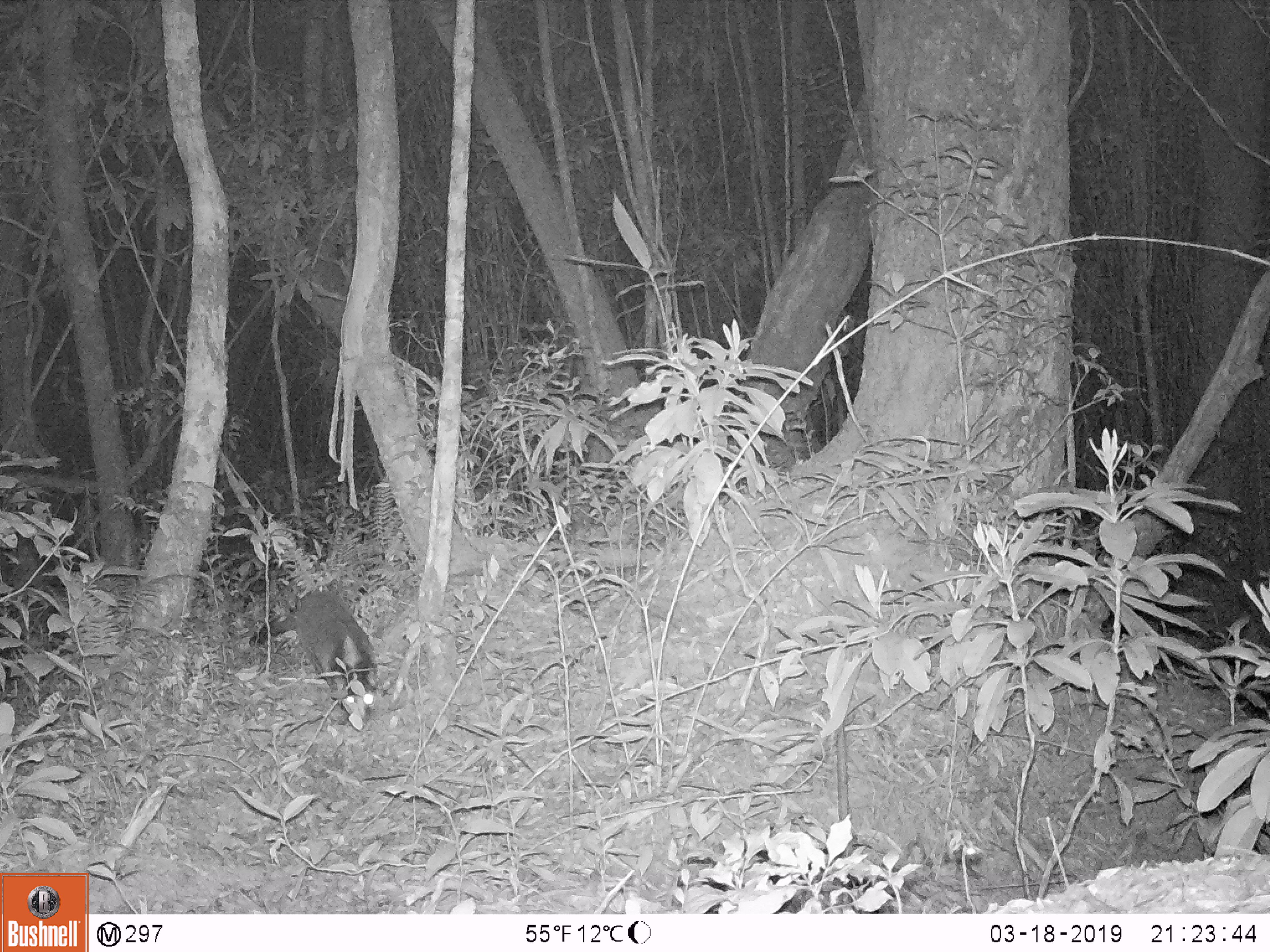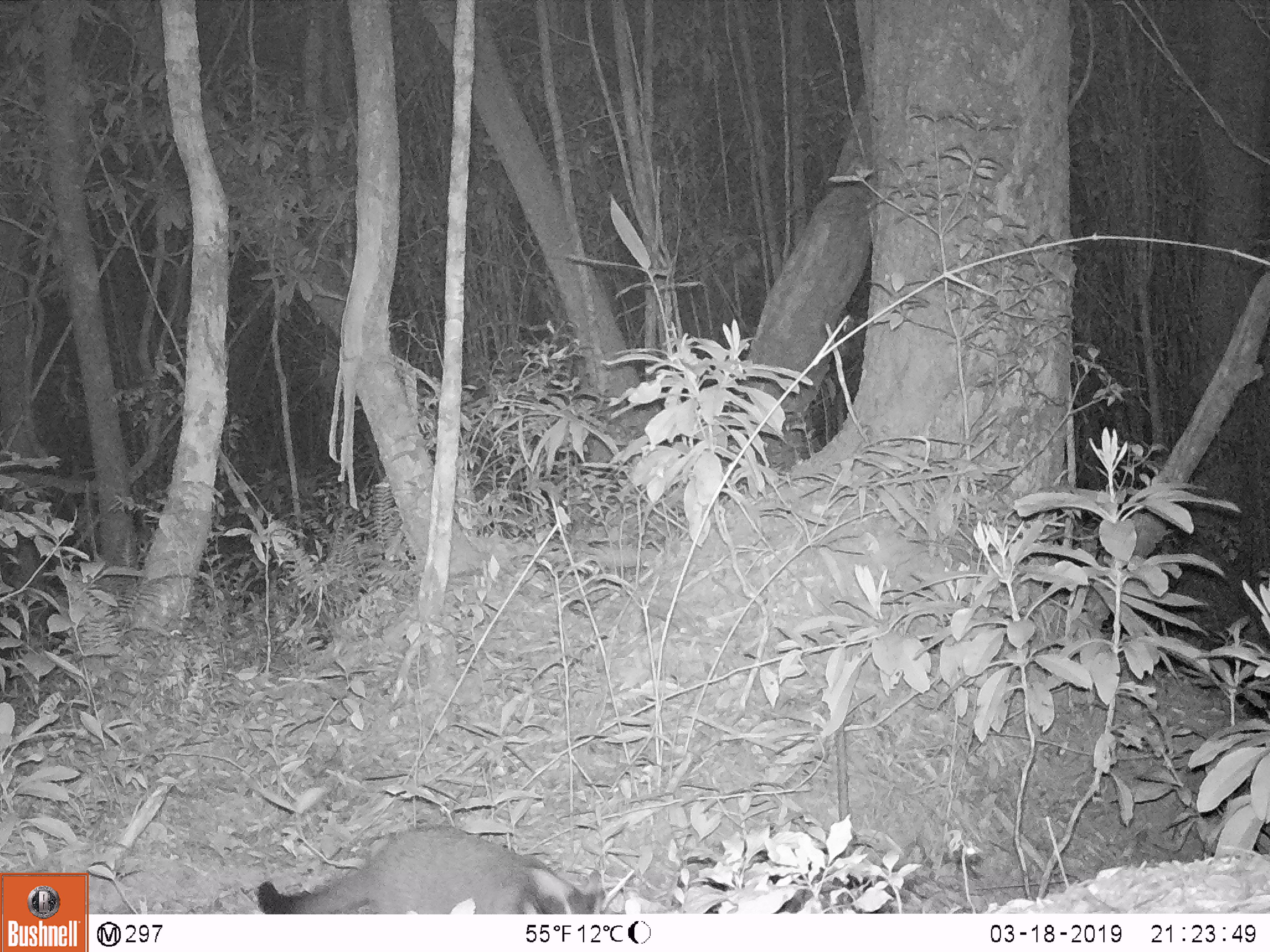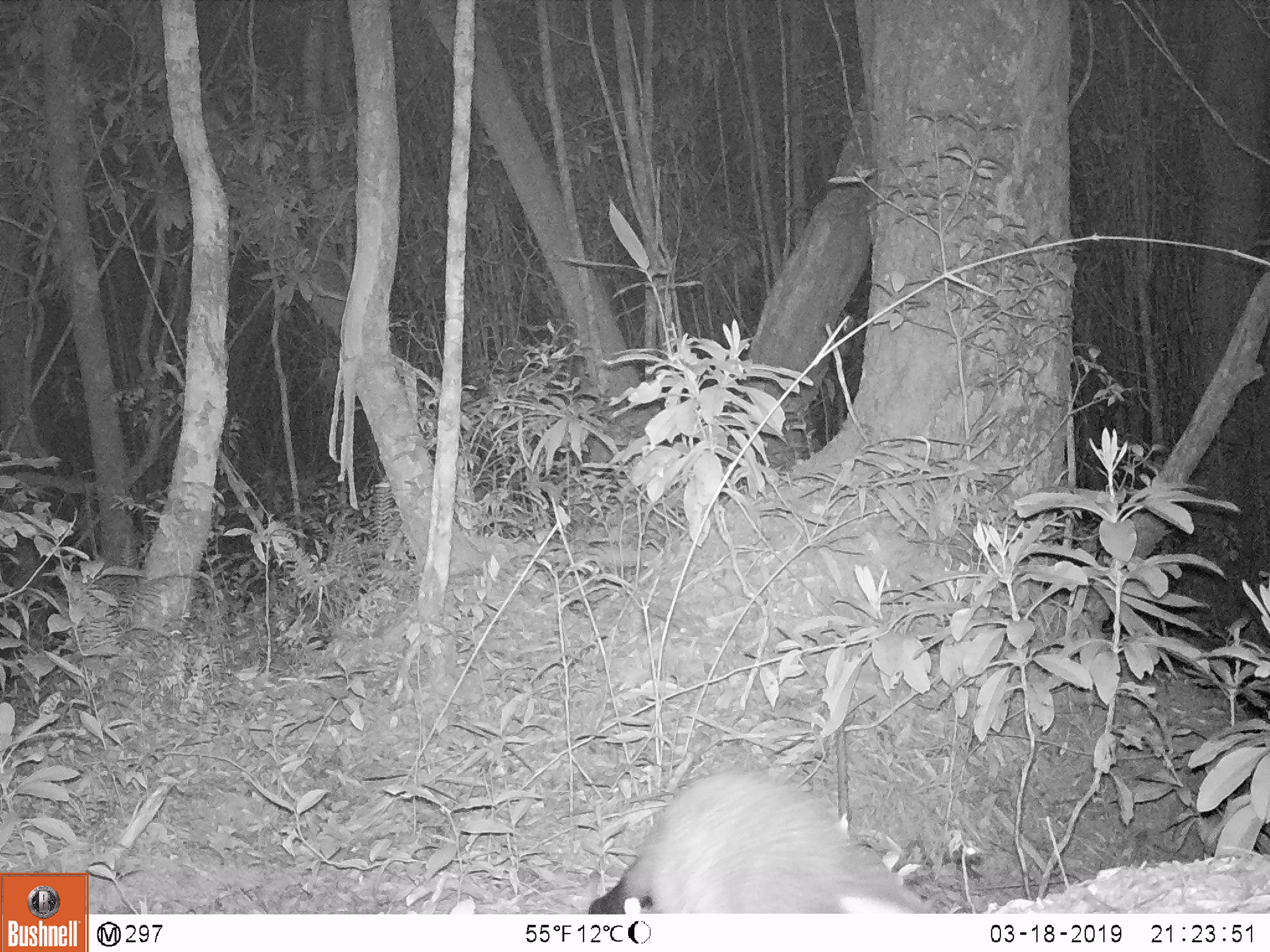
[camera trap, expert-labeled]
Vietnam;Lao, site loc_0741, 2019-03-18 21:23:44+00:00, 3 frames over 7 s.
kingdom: Animalia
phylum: Chordata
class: Mammalia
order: Carnivora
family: Viverridae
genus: Paguma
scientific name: Paguma larvata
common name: masked palm civet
Masked palm civet (Paguma larvata). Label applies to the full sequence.